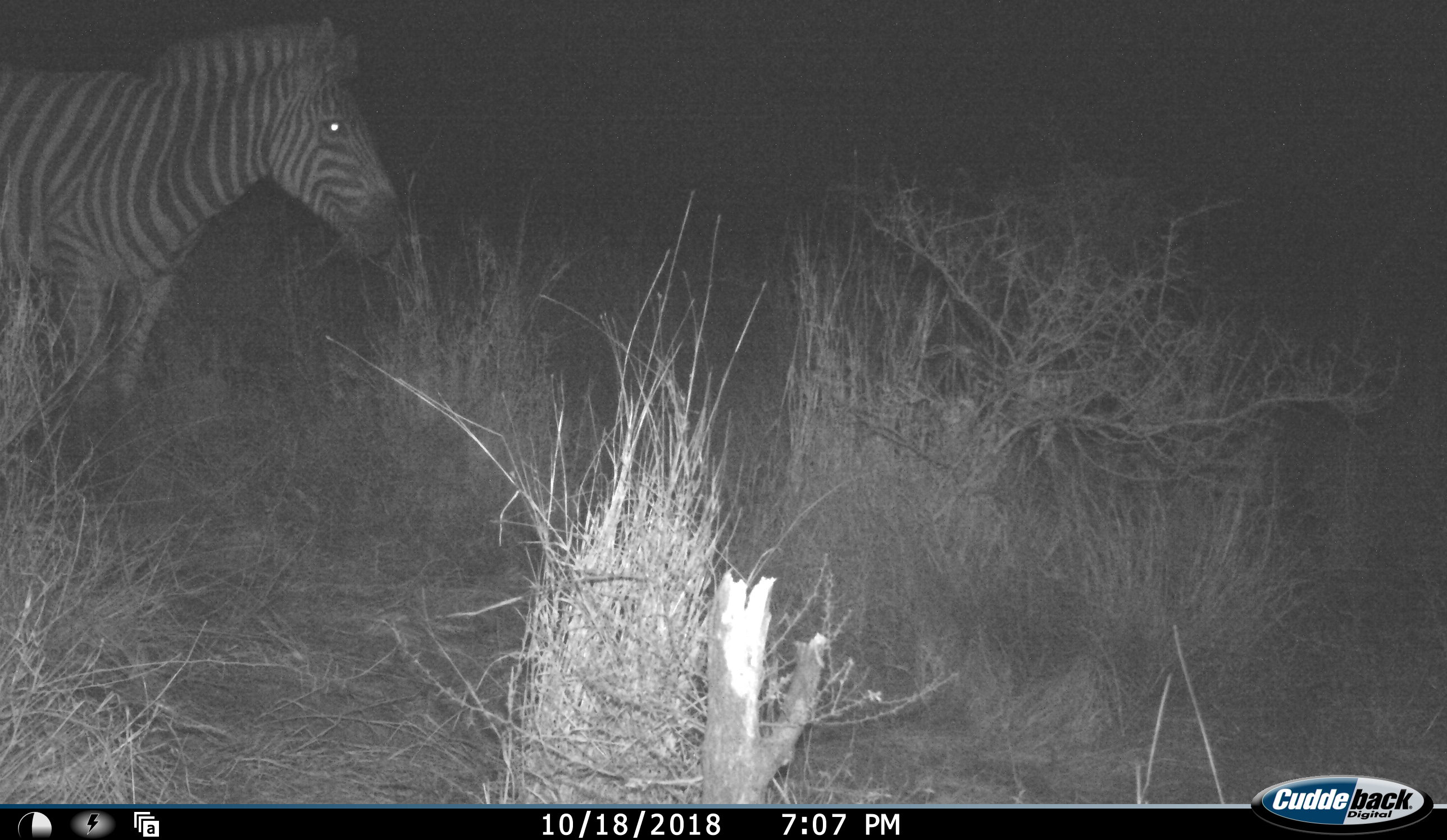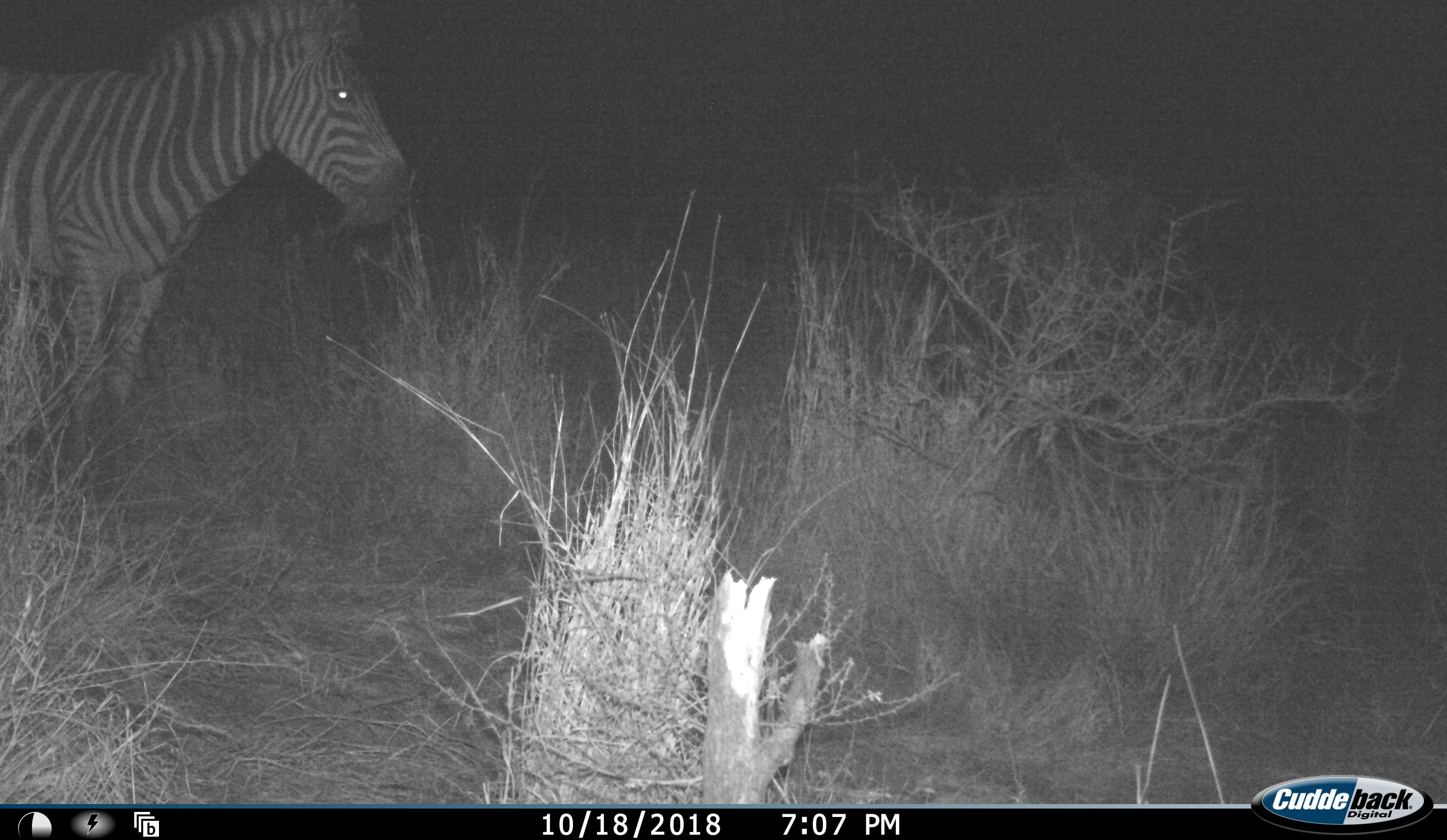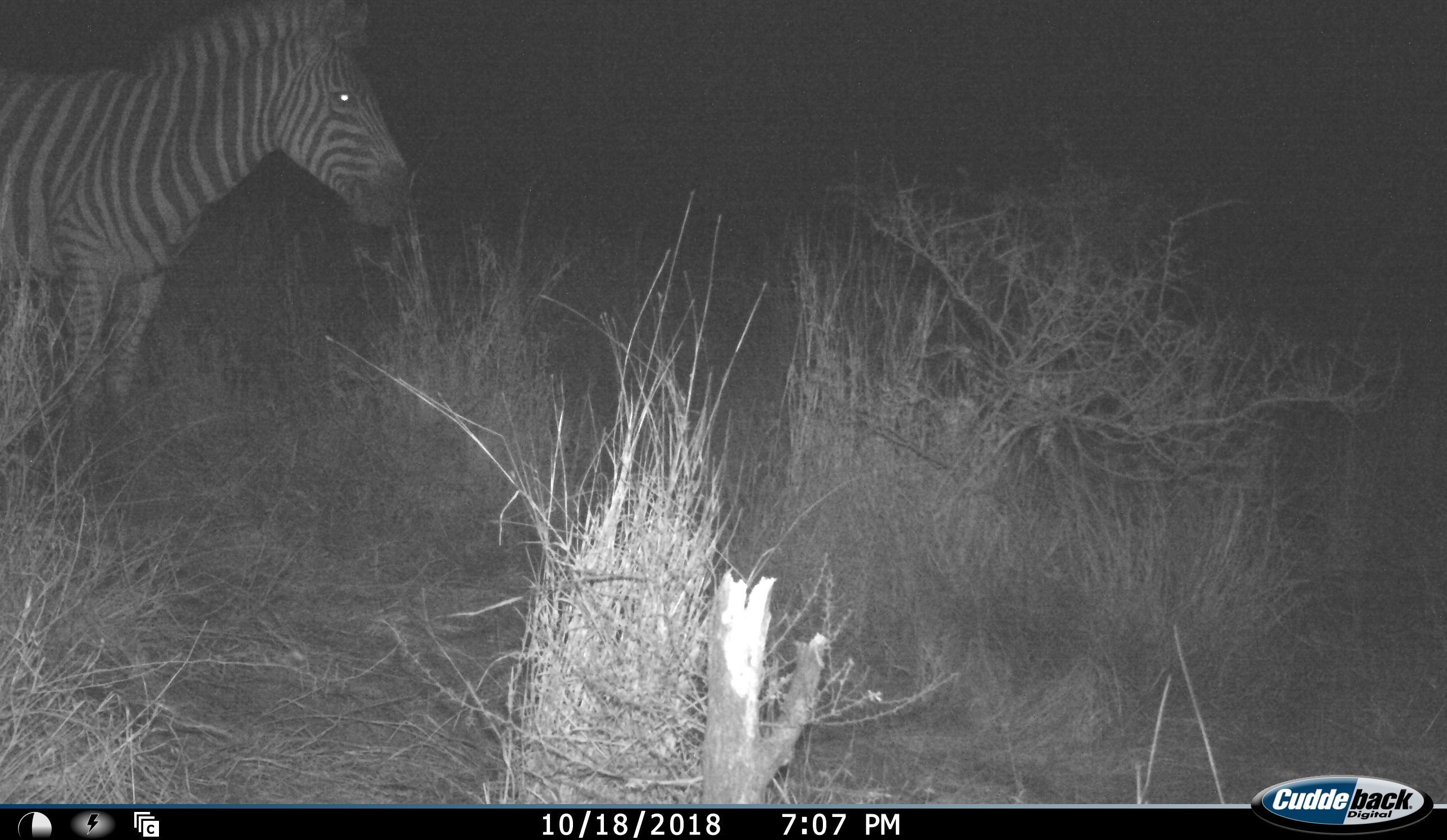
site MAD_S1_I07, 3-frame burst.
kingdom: Animalia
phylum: Chordata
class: Mammalia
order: Perissodactyla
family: Equidae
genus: Equus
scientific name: Equus quagga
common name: plains zebra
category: zebraplains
Zebraplains (plains zebra) (Equus quagga), count 1. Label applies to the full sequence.